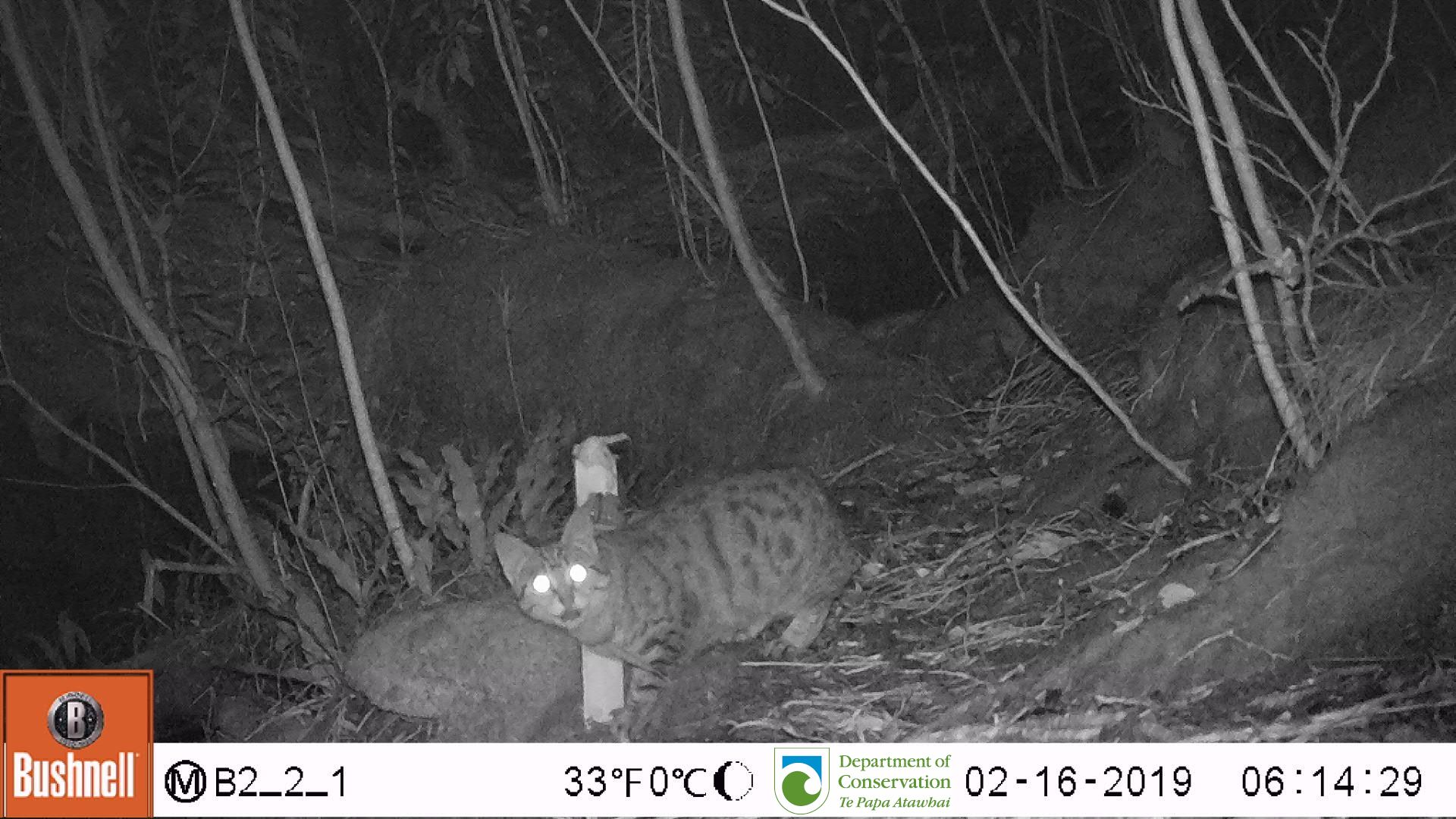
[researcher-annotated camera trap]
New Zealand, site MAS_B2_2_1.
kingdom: Animalia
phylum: Chordata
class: Mammalia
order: Carnivora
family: Felidae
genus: Felis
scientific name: Felis catus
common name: domestic cat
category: cat